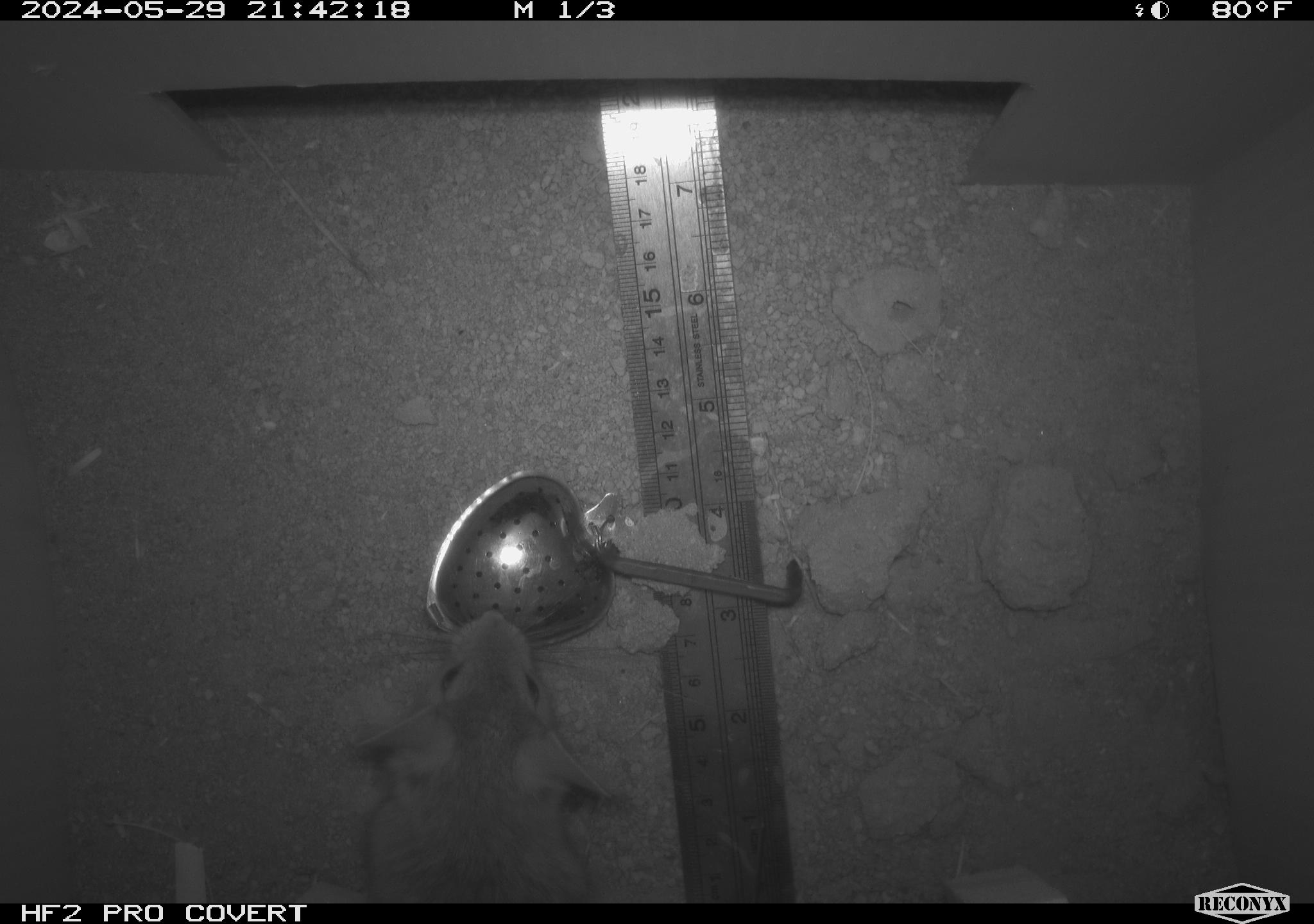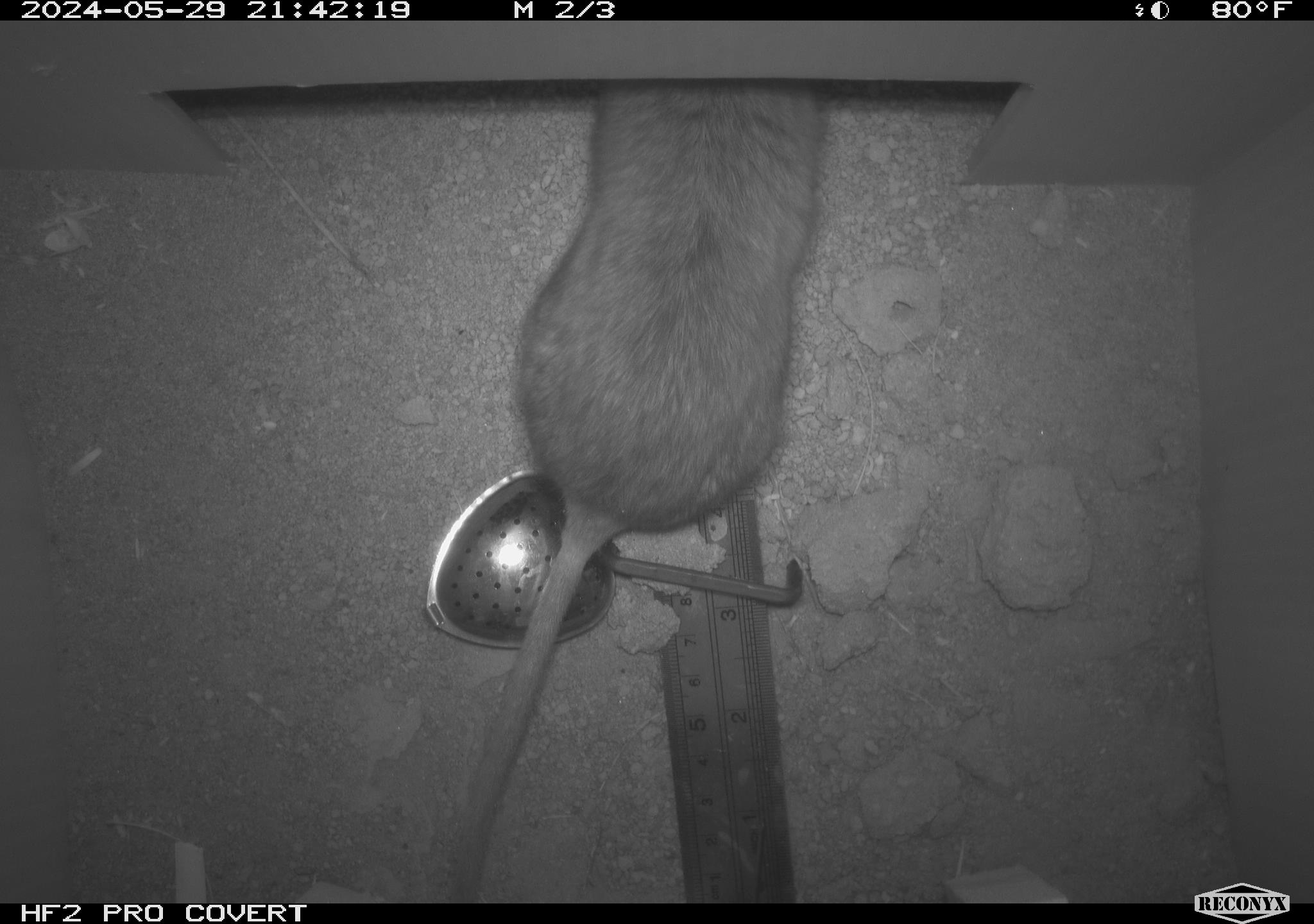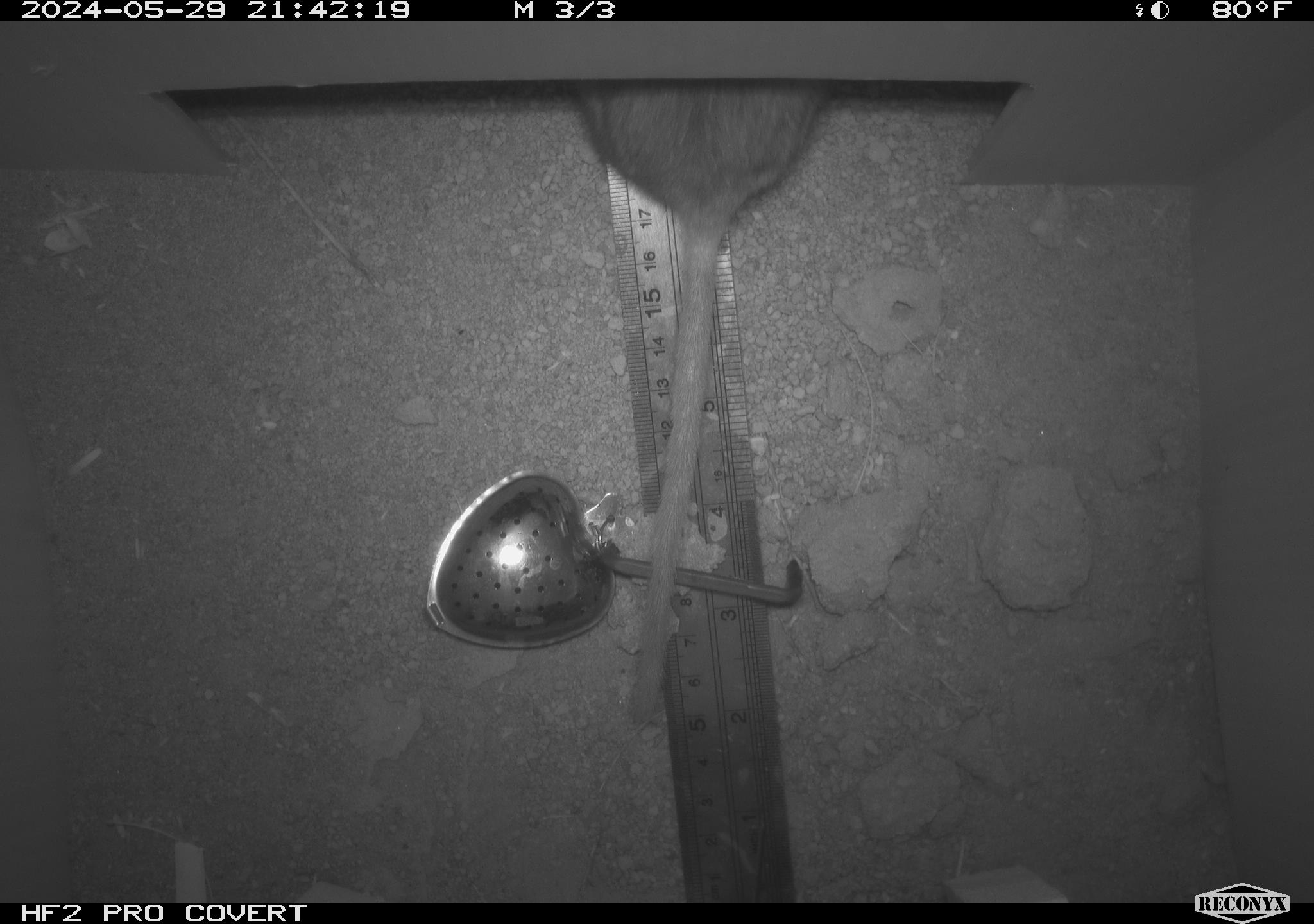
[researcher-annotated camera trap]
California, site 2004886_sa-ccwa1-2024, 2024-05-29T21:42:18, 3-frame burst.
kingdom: Animalia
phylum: Chordata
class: Mammalia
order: Rodentia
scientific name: Rodentia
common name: woodrat or rat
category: woodrat or rat species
Woodrat or rat species (woodrat or rat) (Rodentia).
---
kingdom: Animalia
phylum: Chordata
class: Mammalia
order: Rodentia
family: Cricetidae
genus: Neotoma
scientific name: Neotoma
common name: pack rat or woodrat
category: neotoma species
Neotoma species (pack rat or woodrat) (Neotoma).